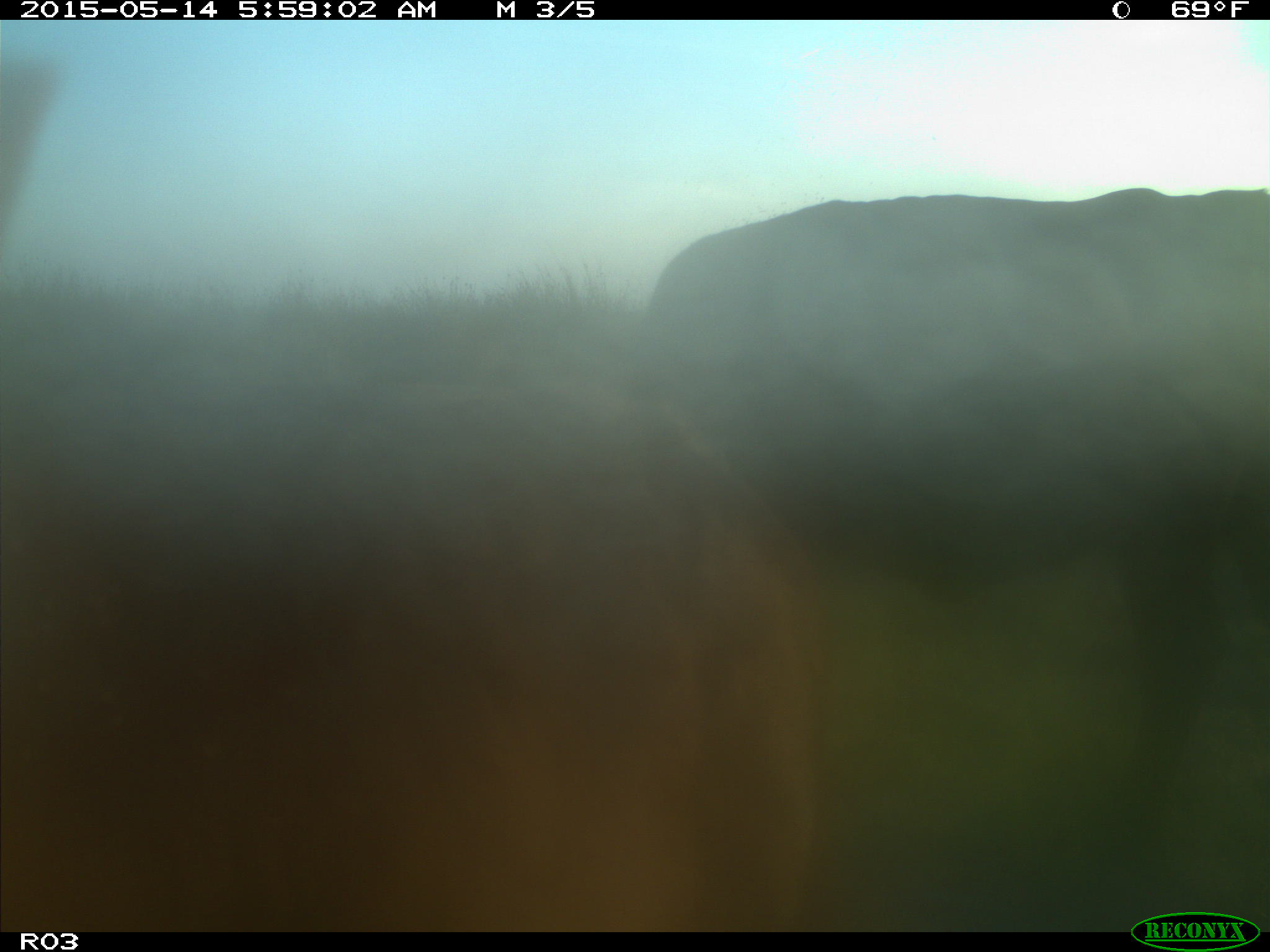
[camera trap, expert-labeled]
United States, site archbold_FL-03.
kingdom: Animalia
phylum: Chordata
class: Mammalia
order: Artiodactyla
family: Bovidae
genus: Bos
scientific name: Bos taurus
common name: domestic cow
Bos taurus (domestic cow).